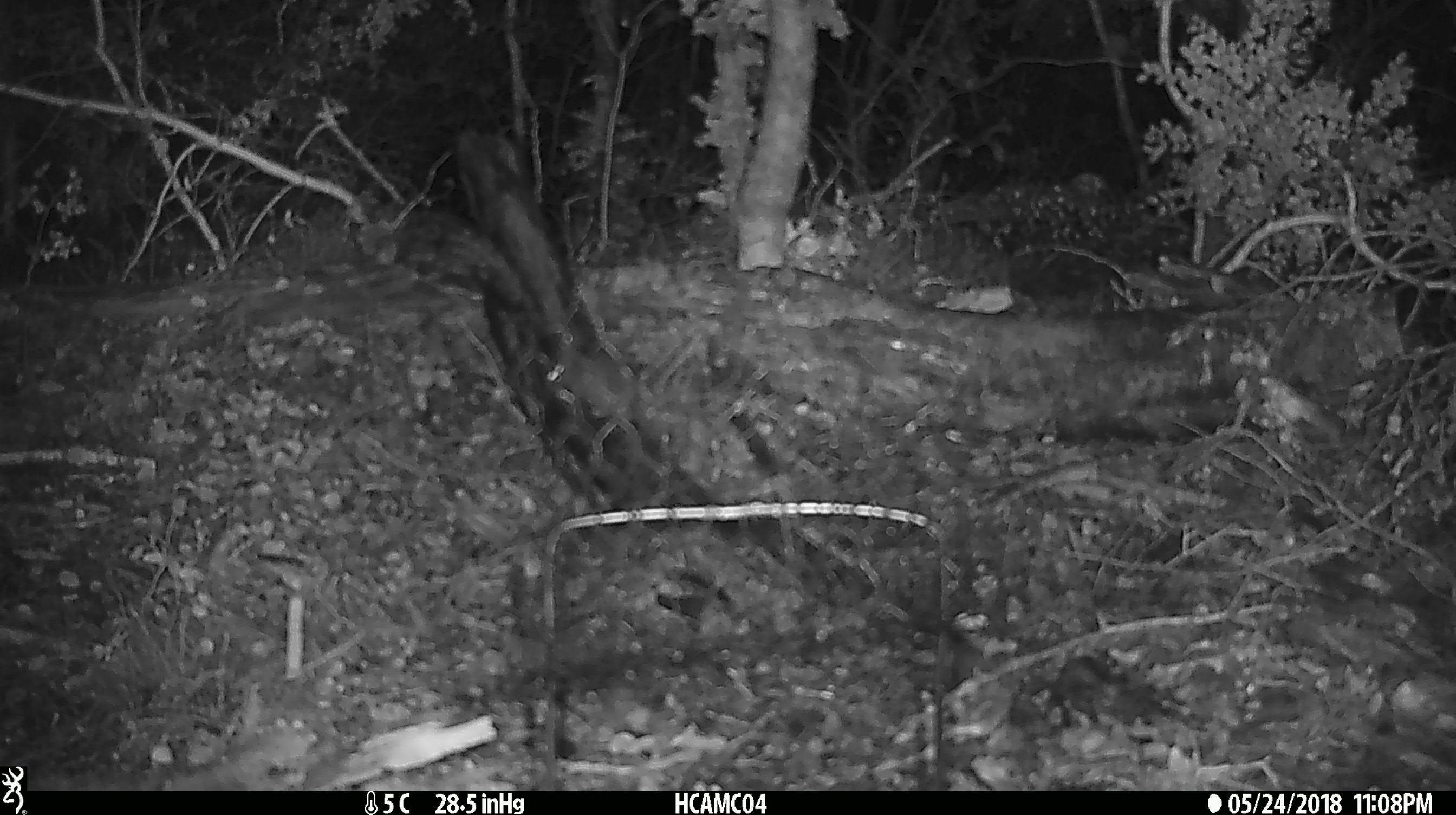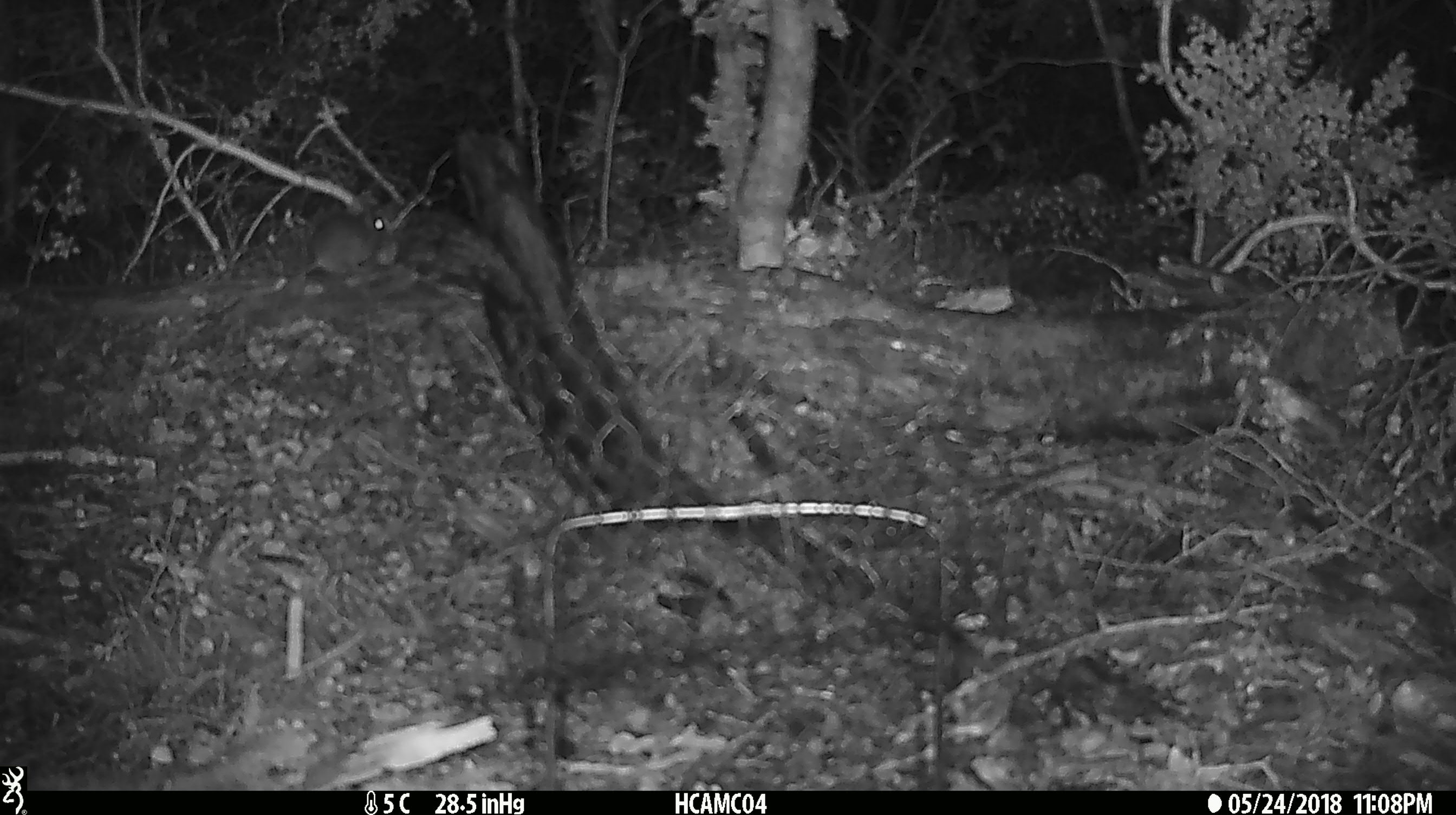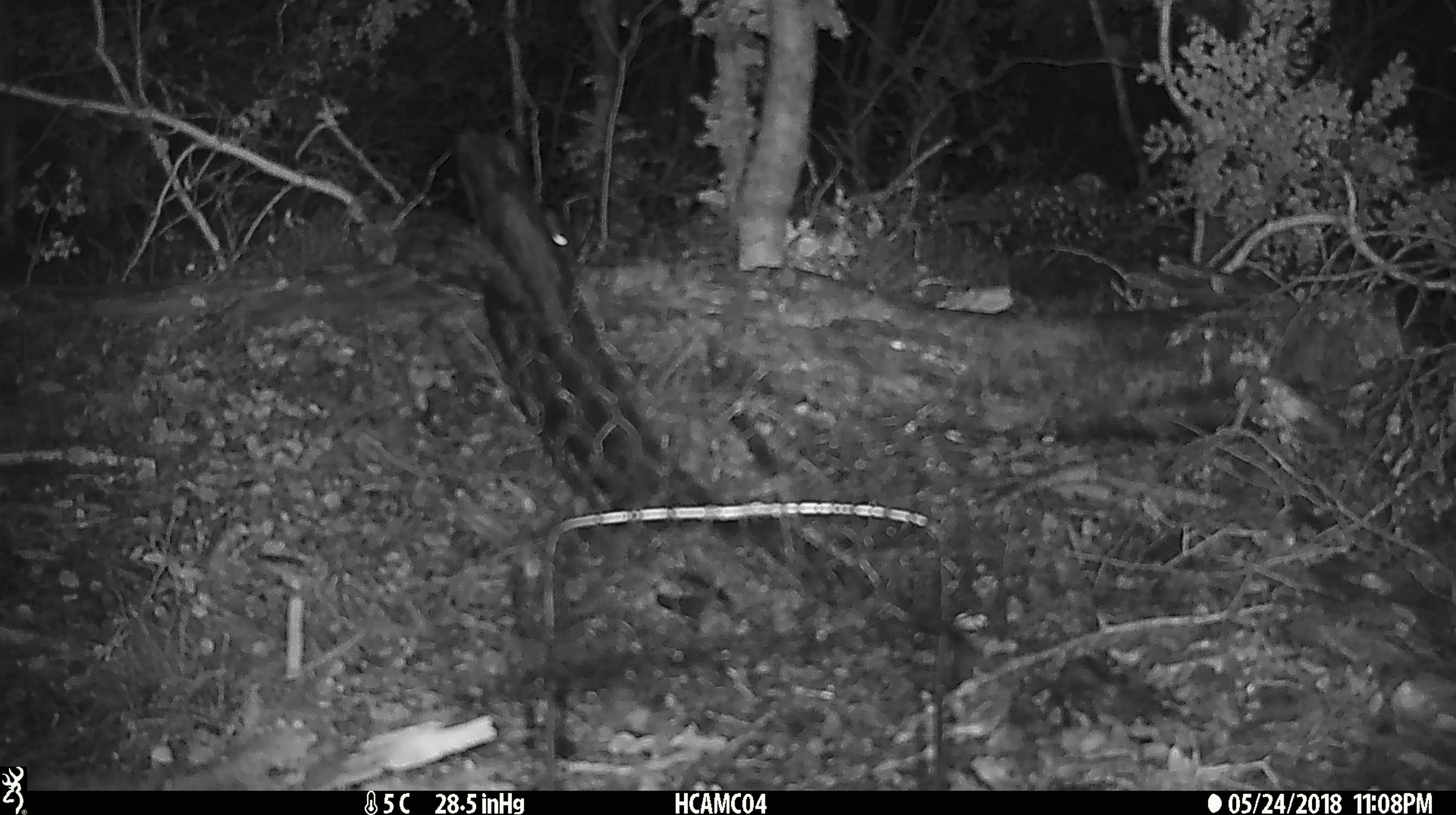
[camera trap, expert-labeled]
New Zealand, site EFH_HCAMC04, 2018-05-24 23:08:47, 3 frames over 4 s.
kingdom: Animalia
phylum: Chordata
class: Mammalia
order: Rodentia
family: Muridae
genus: Mus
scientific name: Mus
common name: mouse